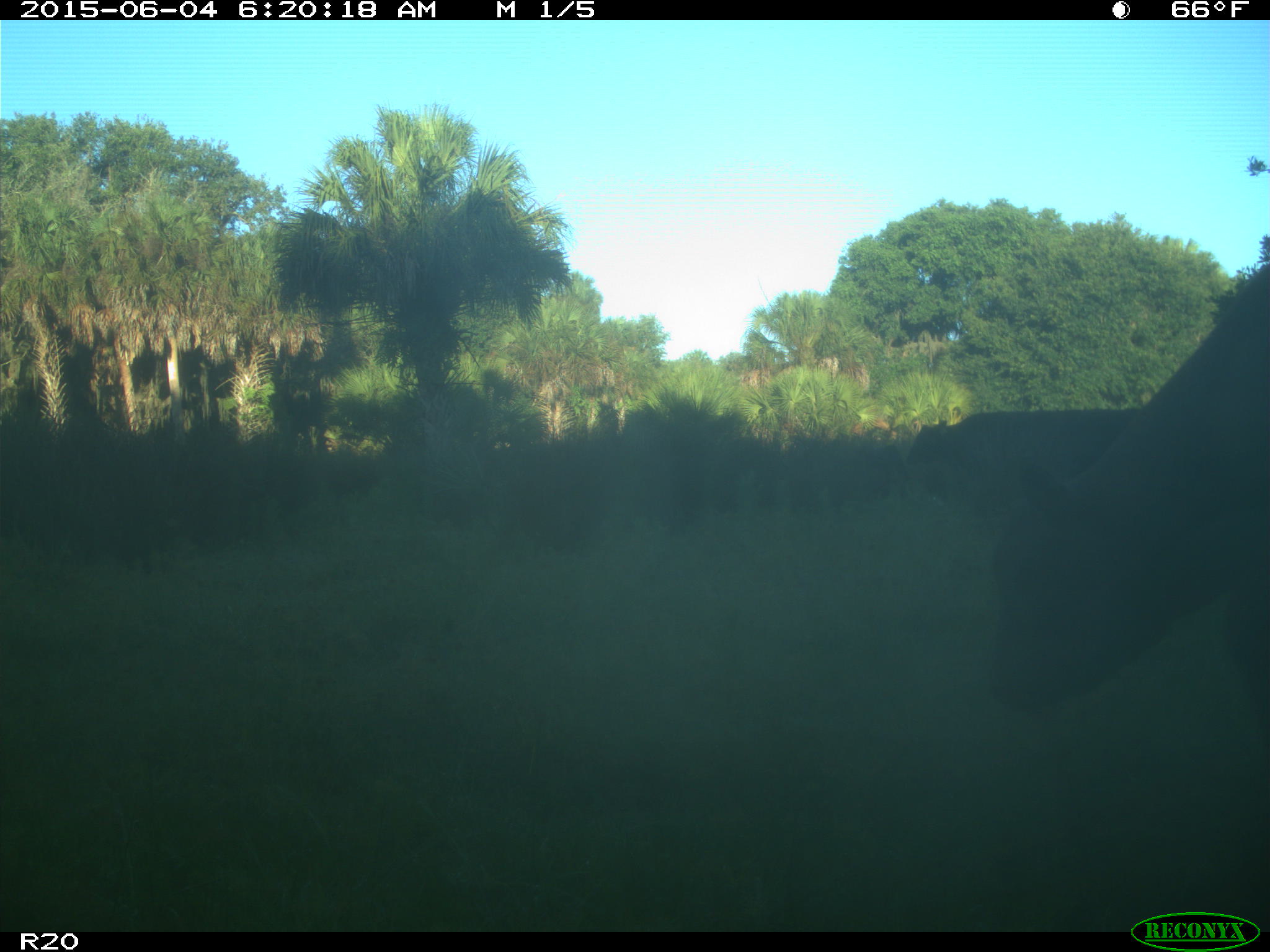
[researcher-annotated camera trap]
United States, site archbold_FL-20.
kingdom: Animalia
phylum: Chordata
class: Mammalia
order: Artiodactyla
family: Bovidae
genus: Bos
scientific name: Bos taurus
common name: domestic cow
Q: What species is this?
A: Bos taurus (domestic cow).